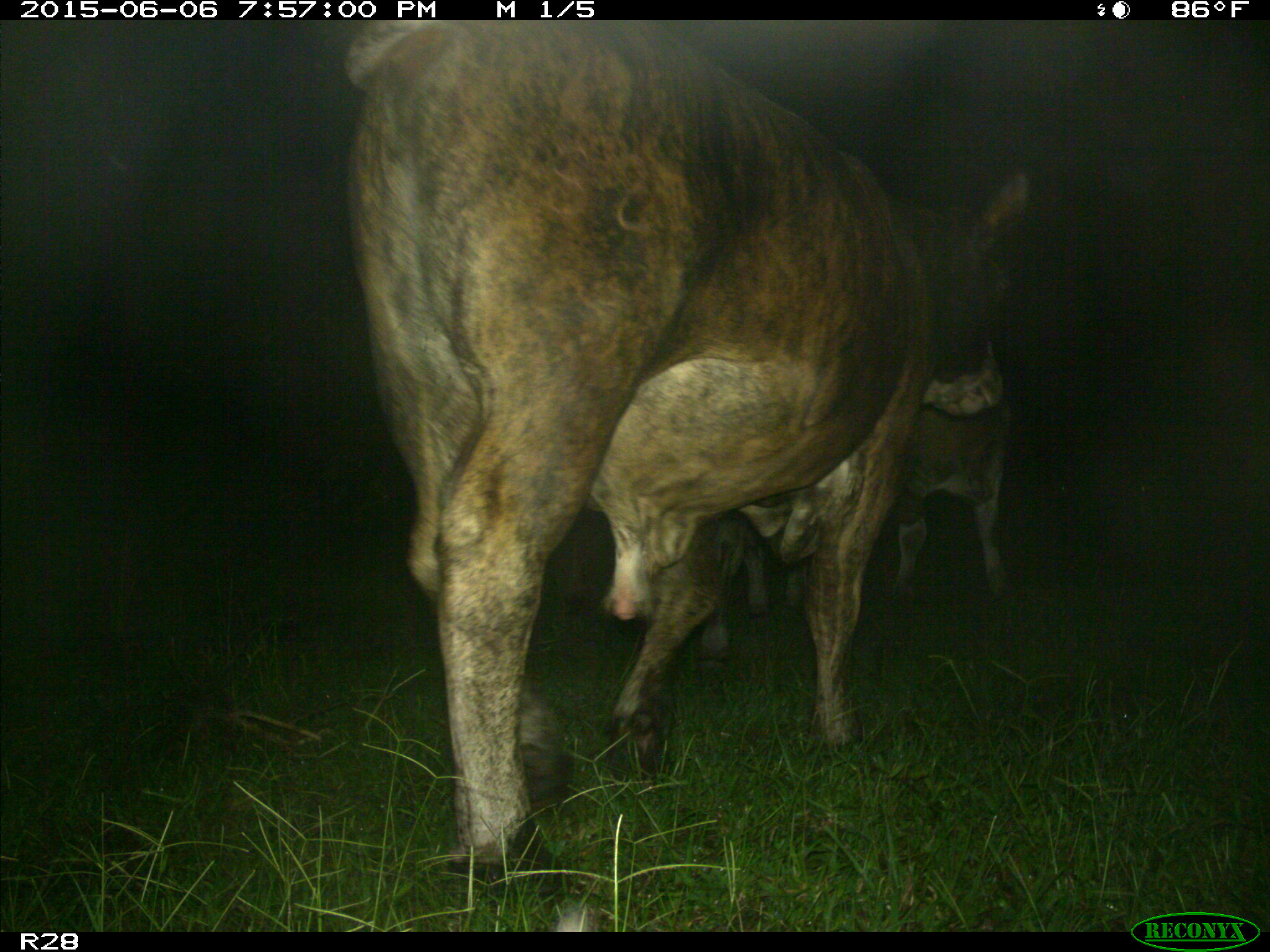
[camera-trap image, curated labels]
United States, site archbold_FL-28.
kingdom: Animalia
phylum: Chordata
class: Mammalia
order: Artiodactyla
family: Bovidae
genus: Bos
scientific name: Bos taurus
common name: domestic cow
Bos taurus (domestic cow).